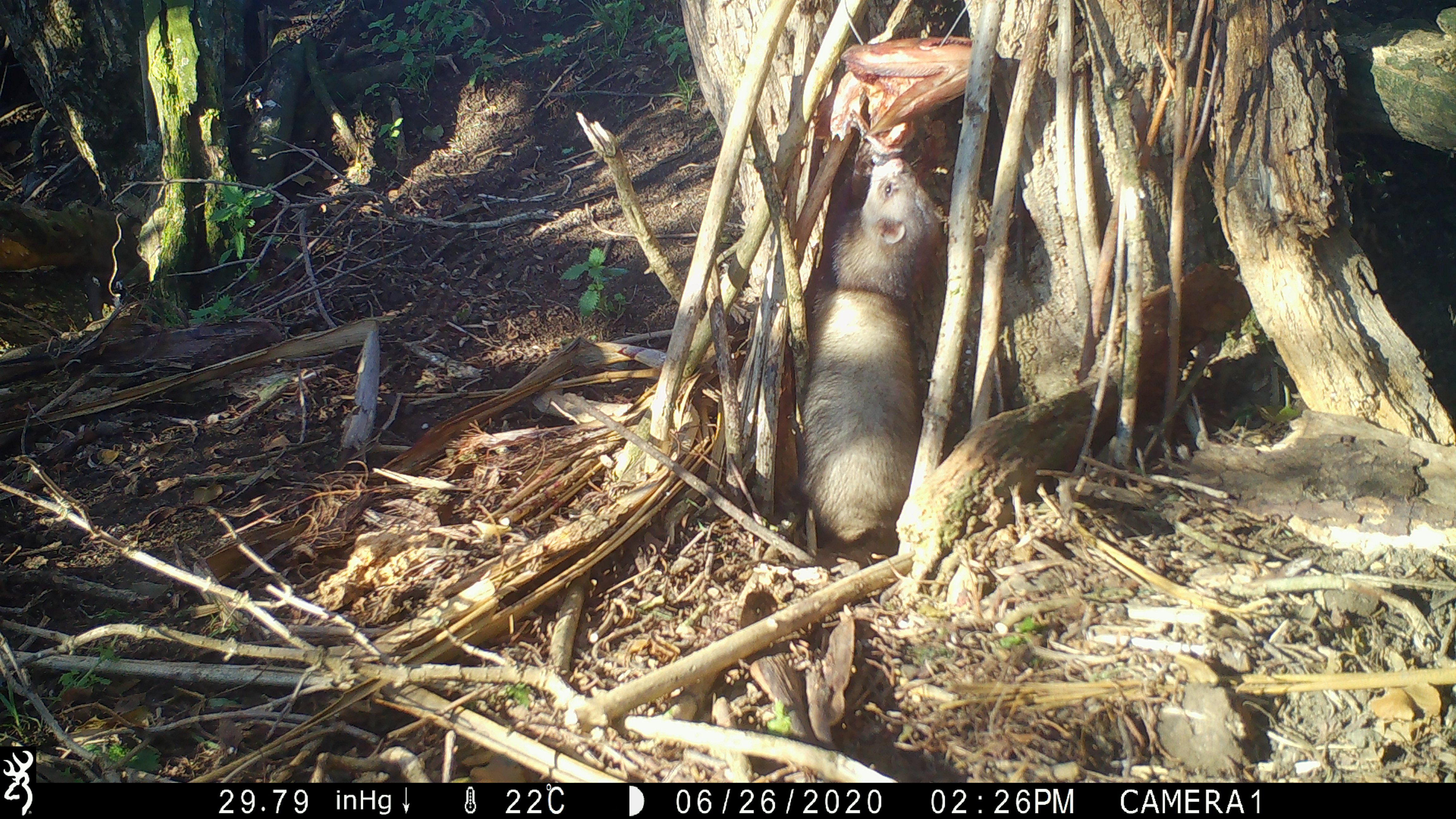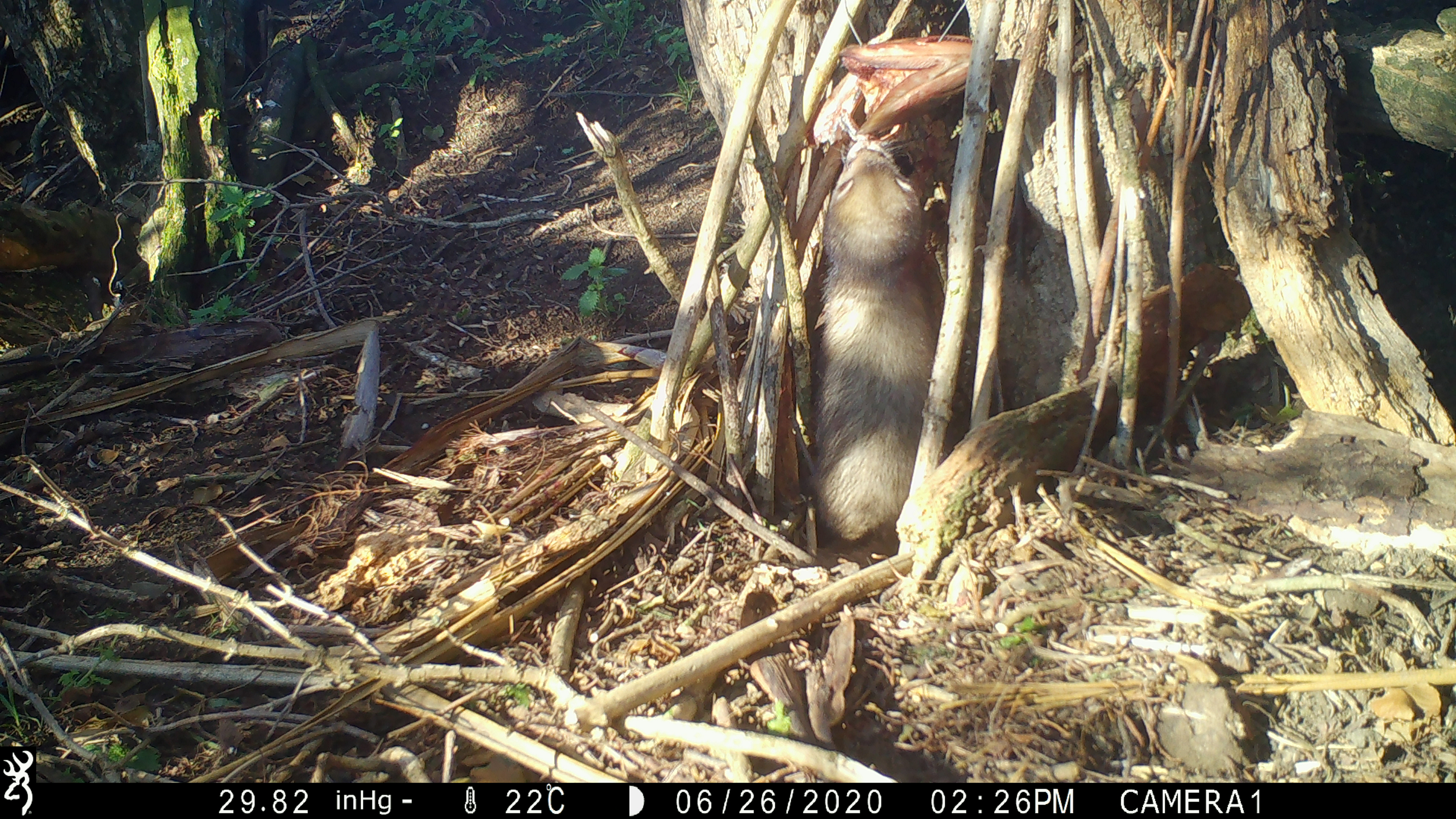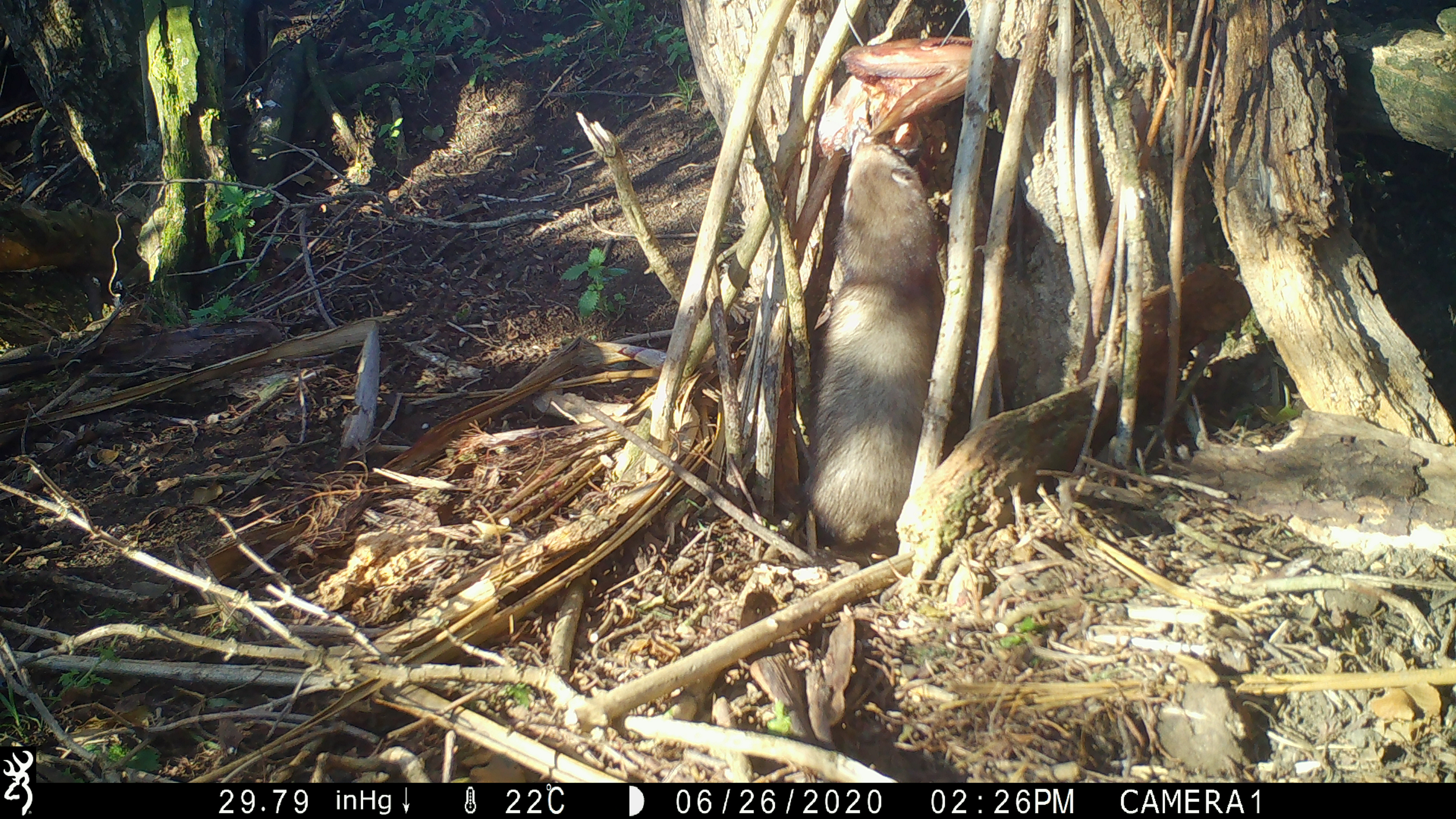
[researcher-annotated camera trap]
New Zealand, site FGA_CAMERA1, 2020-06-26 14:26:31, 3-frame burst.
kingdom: Animalia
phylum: Chordata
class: Mammalia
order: Carnivora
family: Mustelidae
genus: Mustela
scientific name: Mustela furo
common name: ferret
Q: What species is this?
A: Ferret (Mustela furo).